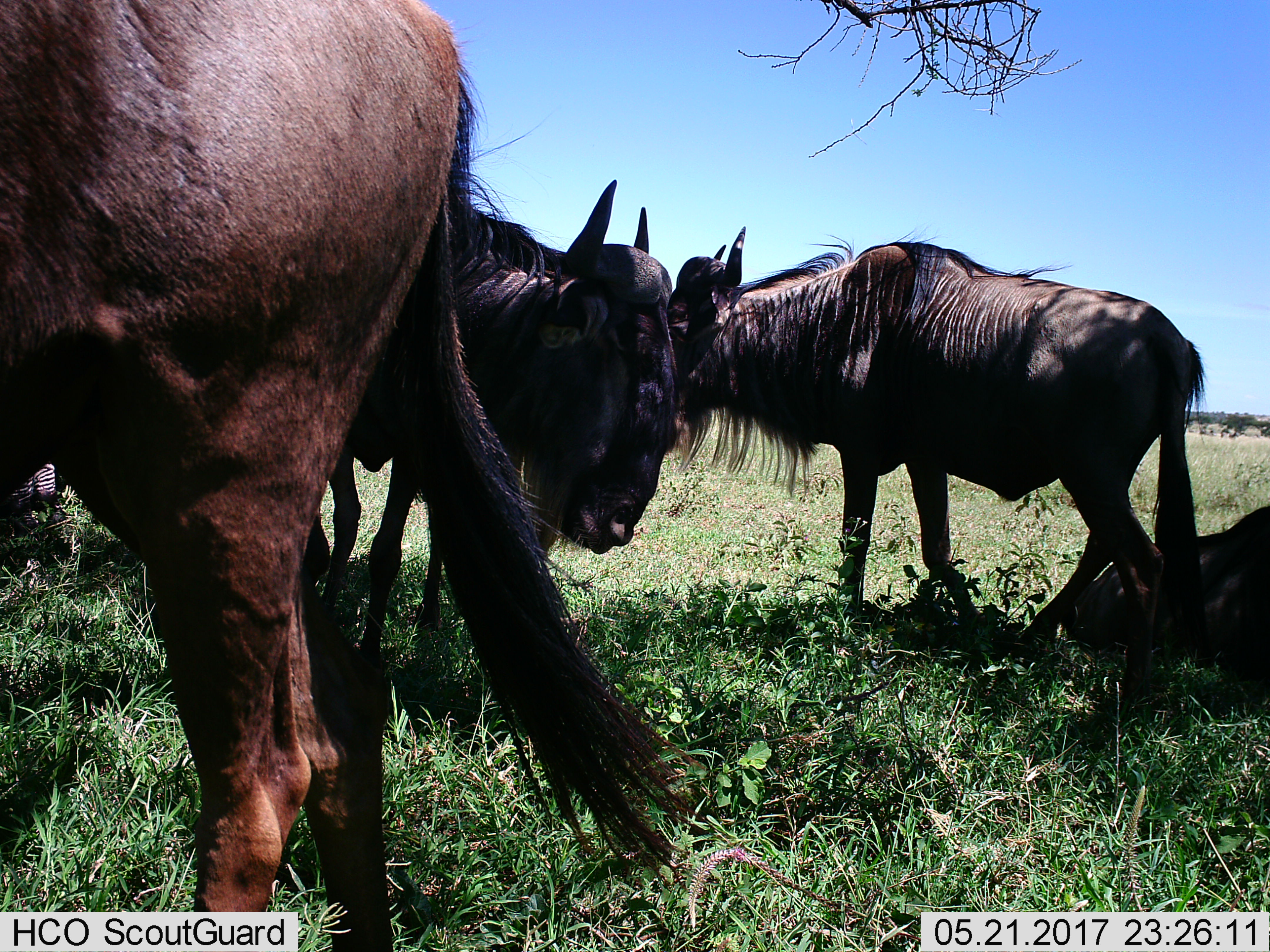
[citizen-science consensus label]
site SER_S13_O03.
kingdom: Animalia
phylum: Chordata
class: Mammalia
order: Artiodactyla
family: Bovidae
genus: Connochaetes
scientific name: Connochaetes taurinus taurinus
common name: blue wildebeest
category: wildebeestblue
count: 4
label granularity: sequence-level